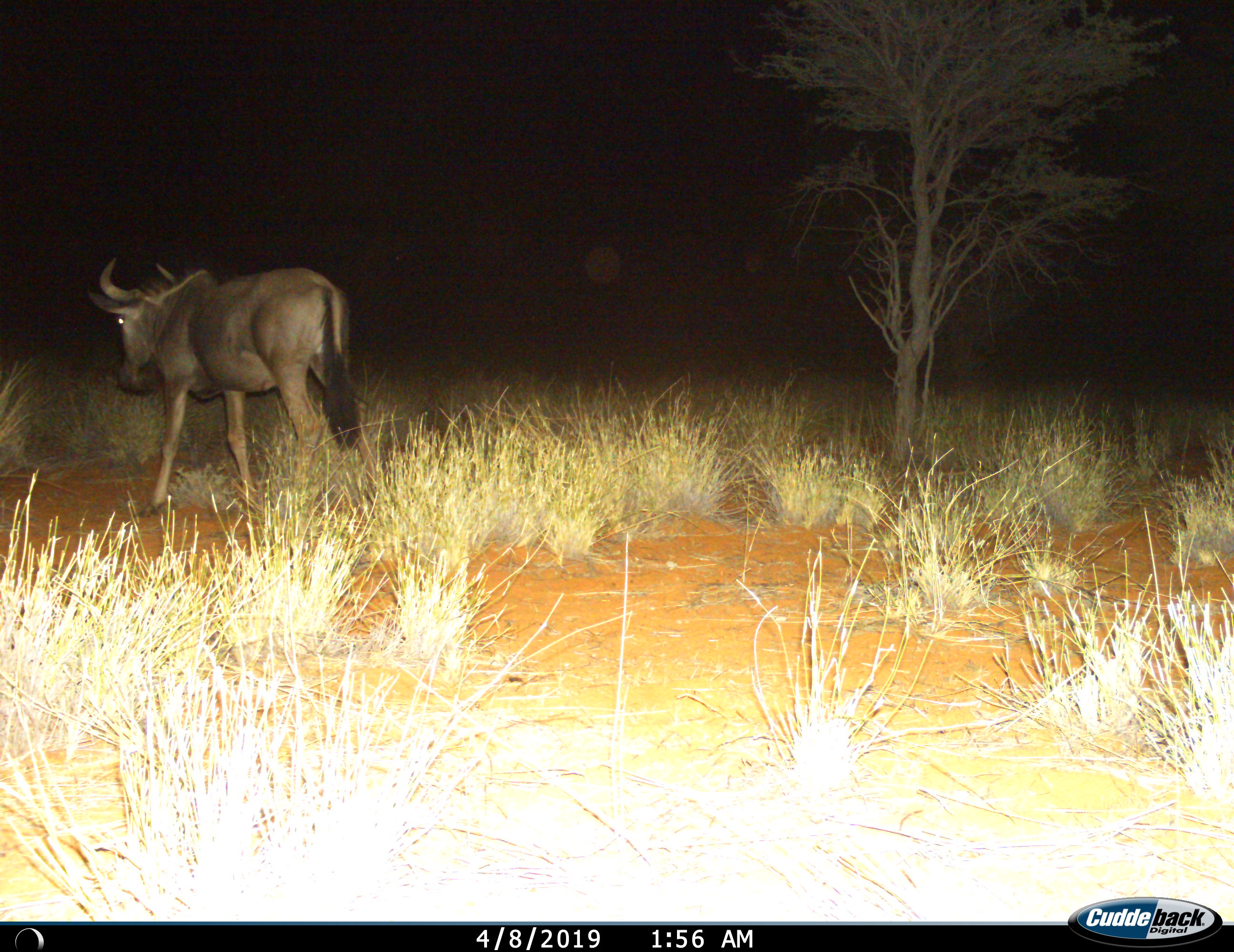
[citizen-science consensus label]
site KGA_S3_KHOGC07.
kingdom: Animalia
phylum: Chordata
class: Mammalia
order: Artiodactyla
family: Bovidae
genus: Connochaetes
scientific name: Connochaetes taurinus taurinus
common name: blue wildebeest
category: wildebeestblue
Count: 1.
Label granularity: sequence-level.